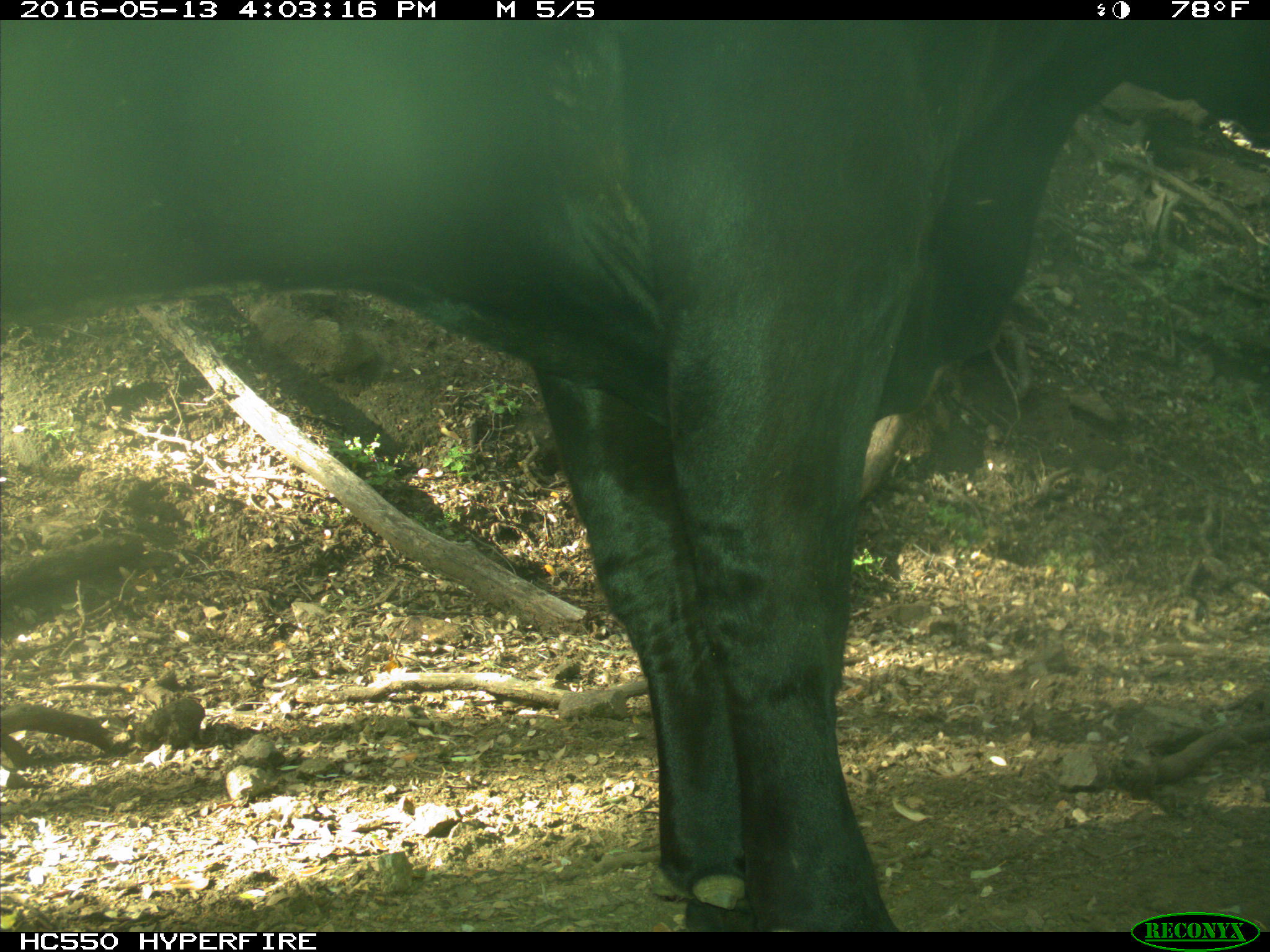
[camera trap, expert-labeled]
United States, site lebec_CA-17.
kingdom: Animalia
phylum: Chordata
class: Mammalia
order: Artiodactyla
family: Bovidae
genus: Bos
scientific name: Bos taurus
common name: domestic cow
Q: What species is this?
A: Bos taurus (domestic cow).